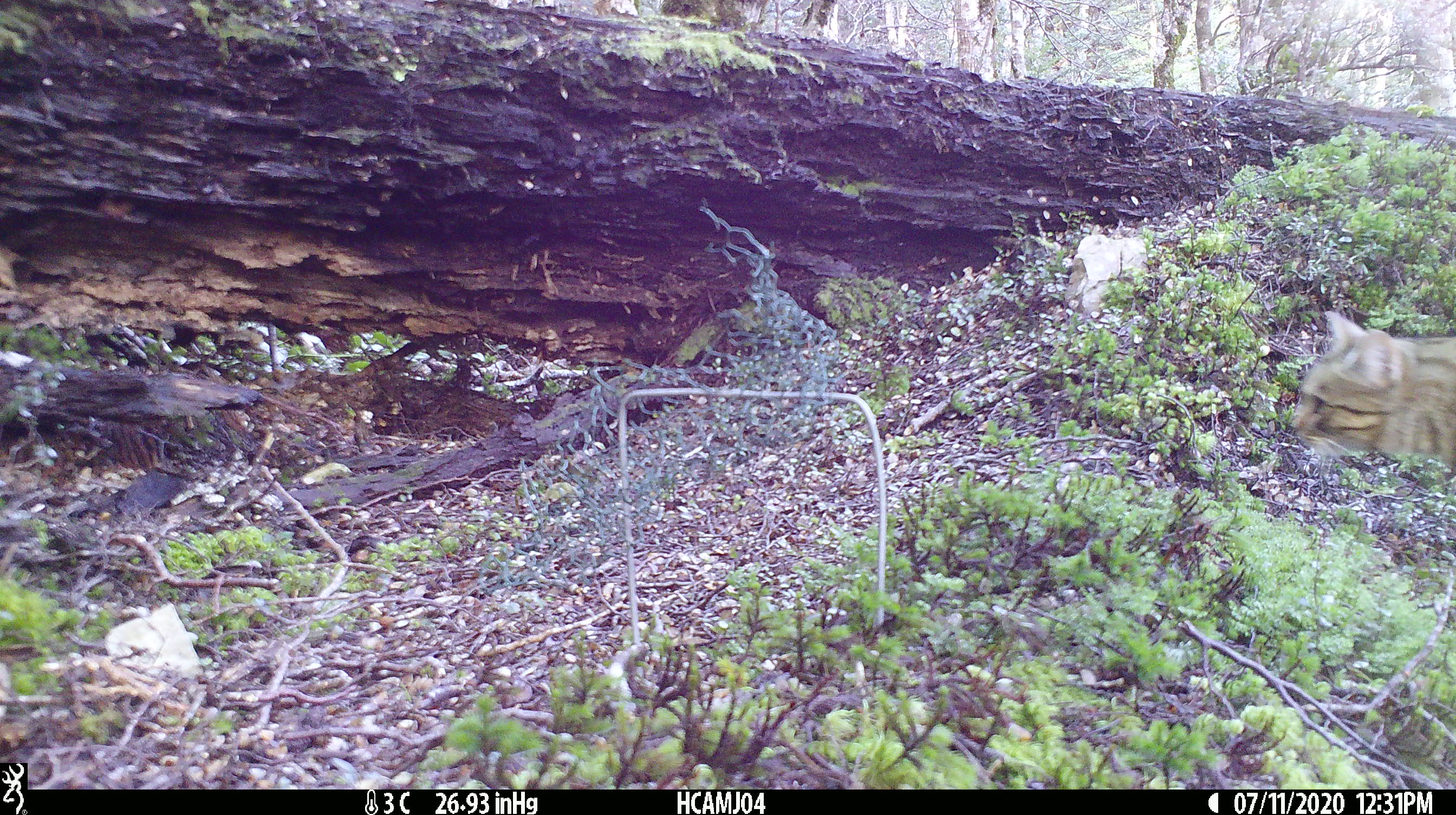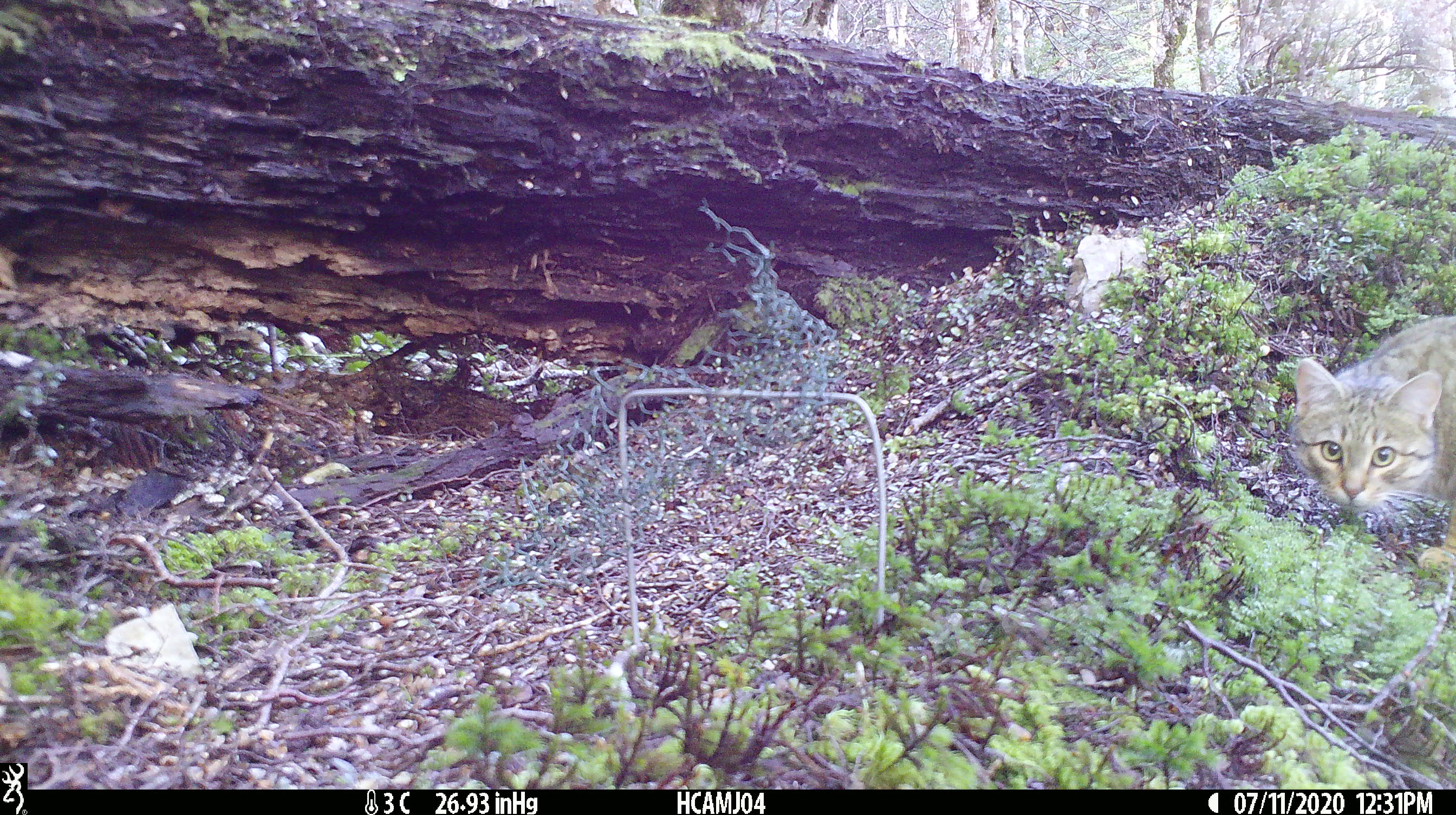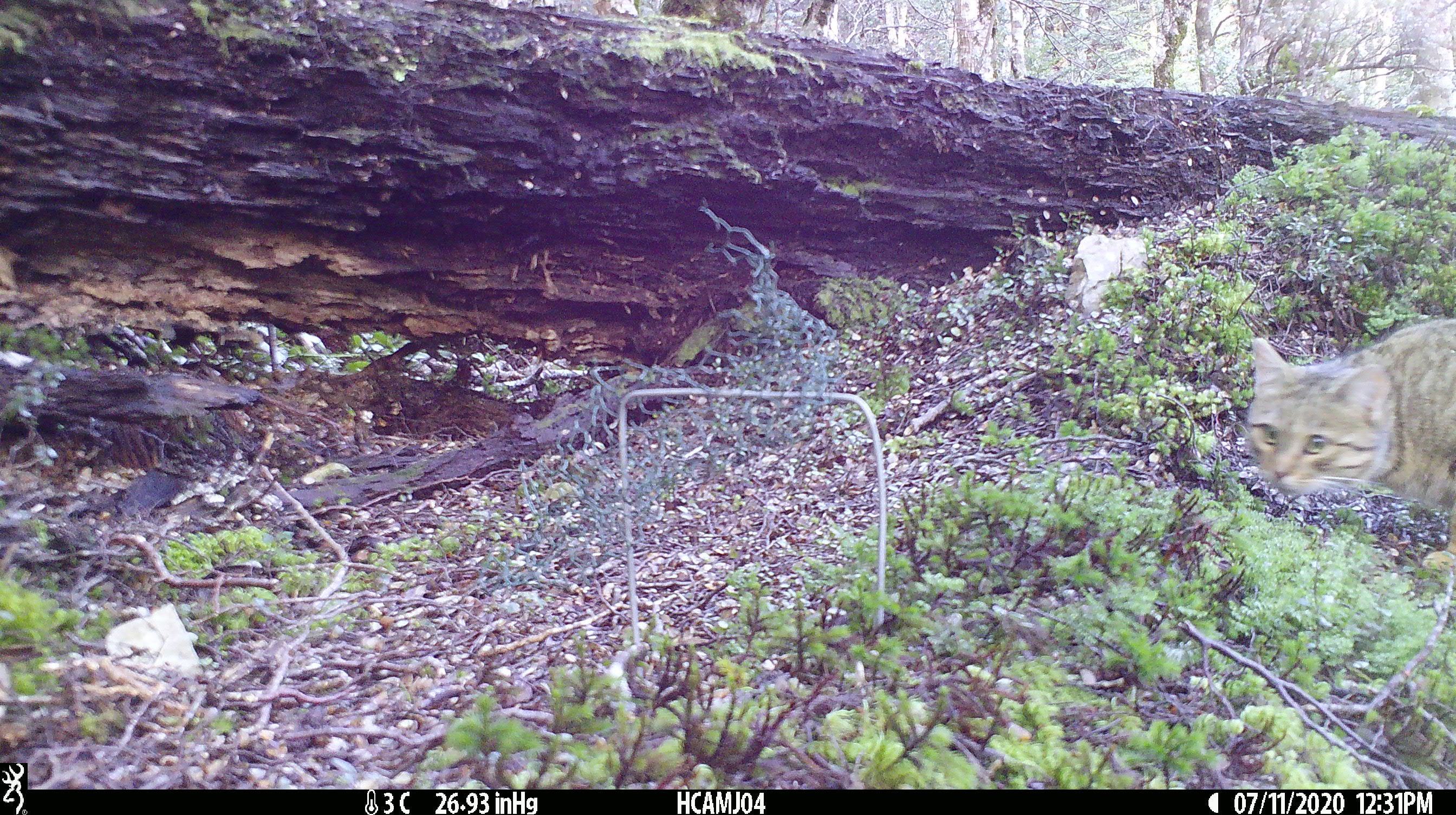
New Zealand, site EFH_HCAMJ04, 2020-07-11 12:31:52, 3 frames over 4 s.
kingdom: Animalia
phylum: Chordata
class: Mammalia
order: Carnivora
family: Felidae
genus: Felis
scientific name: Felis catus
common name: domestic cat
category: cat